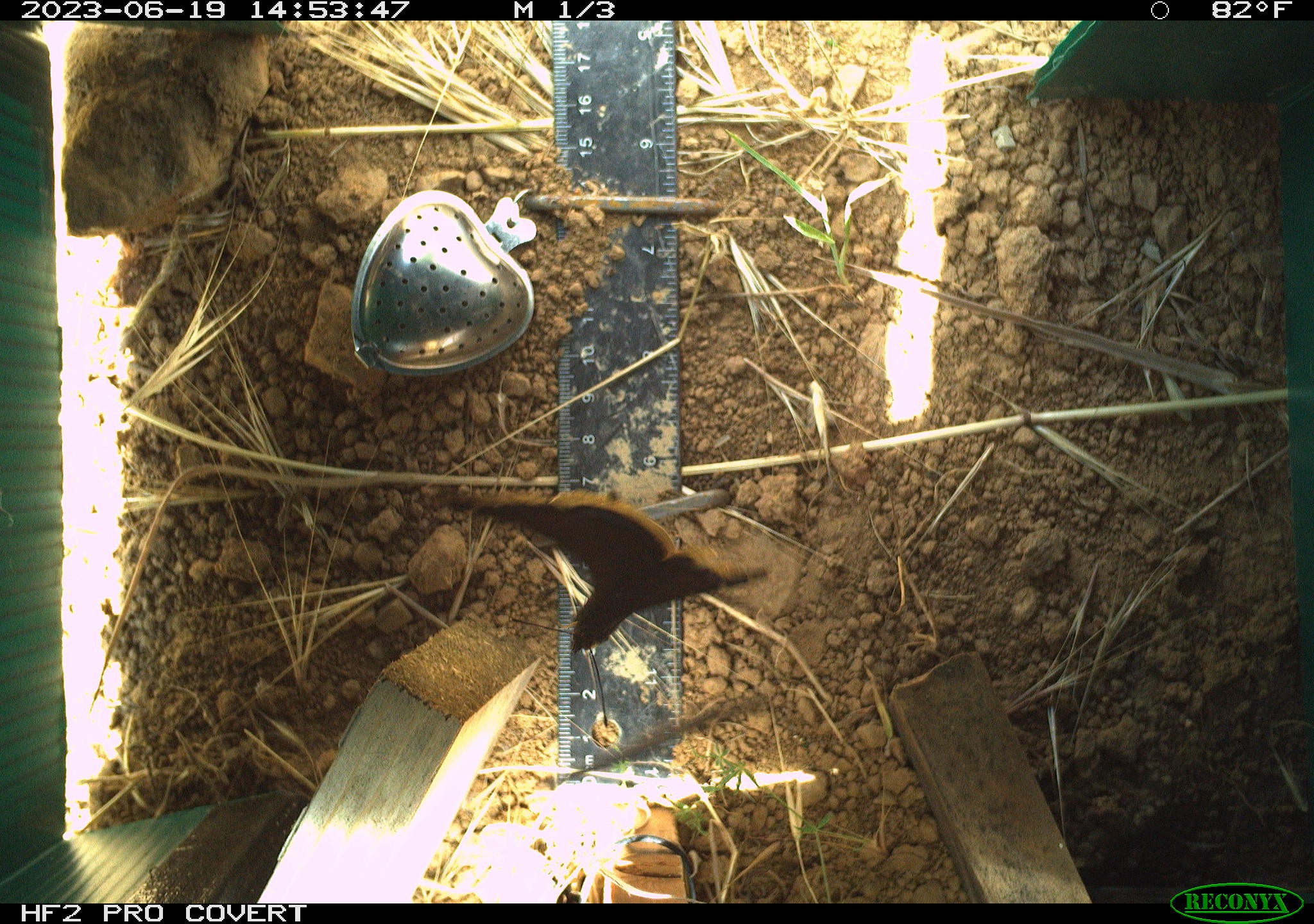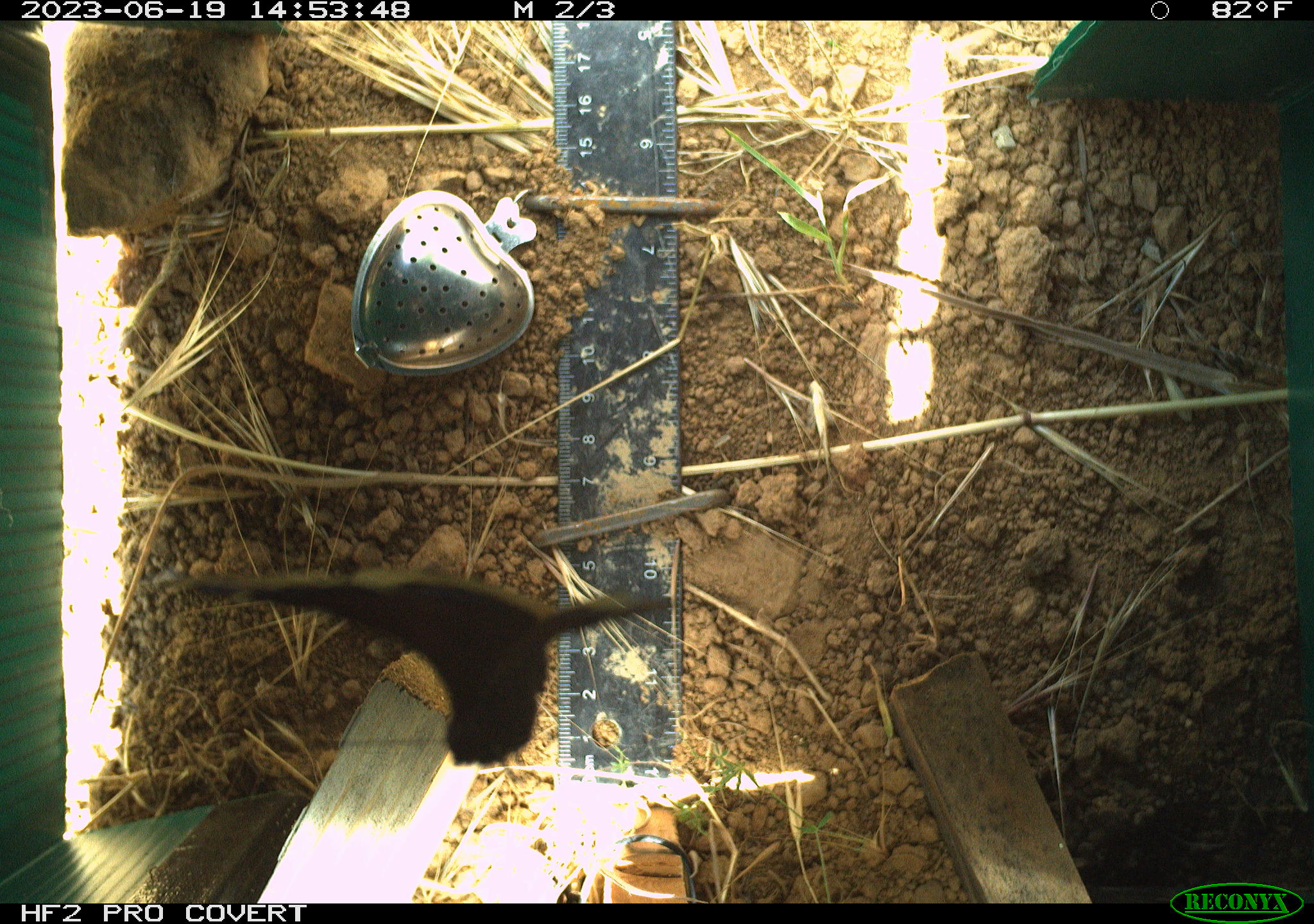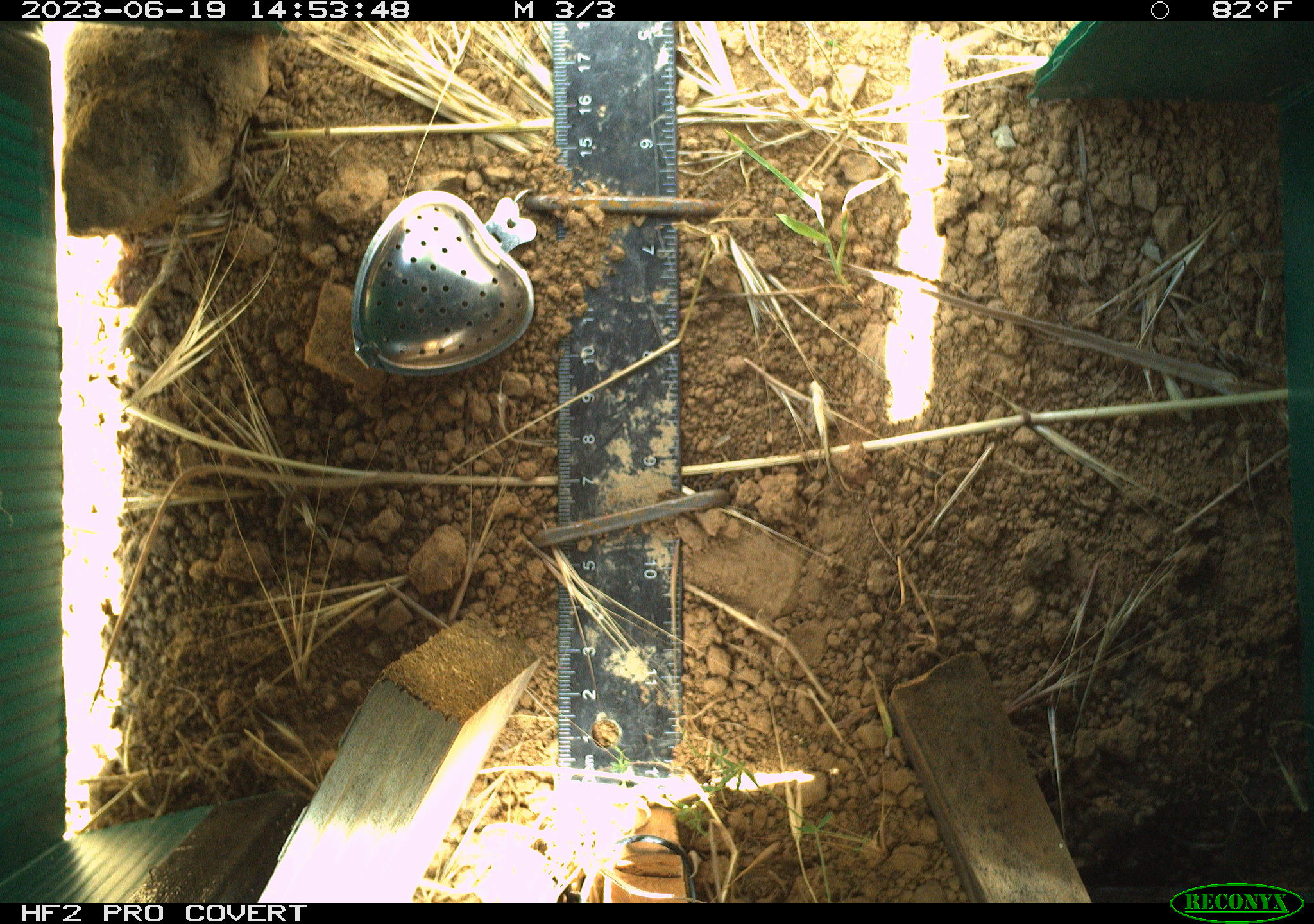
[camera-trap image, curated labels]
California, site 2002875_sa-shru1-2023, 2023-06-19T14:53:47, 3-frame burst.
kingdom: Animalia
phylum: Arthropoda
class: Insecta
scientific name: Insecta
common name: insect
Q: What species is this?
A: Insect (Insecta).